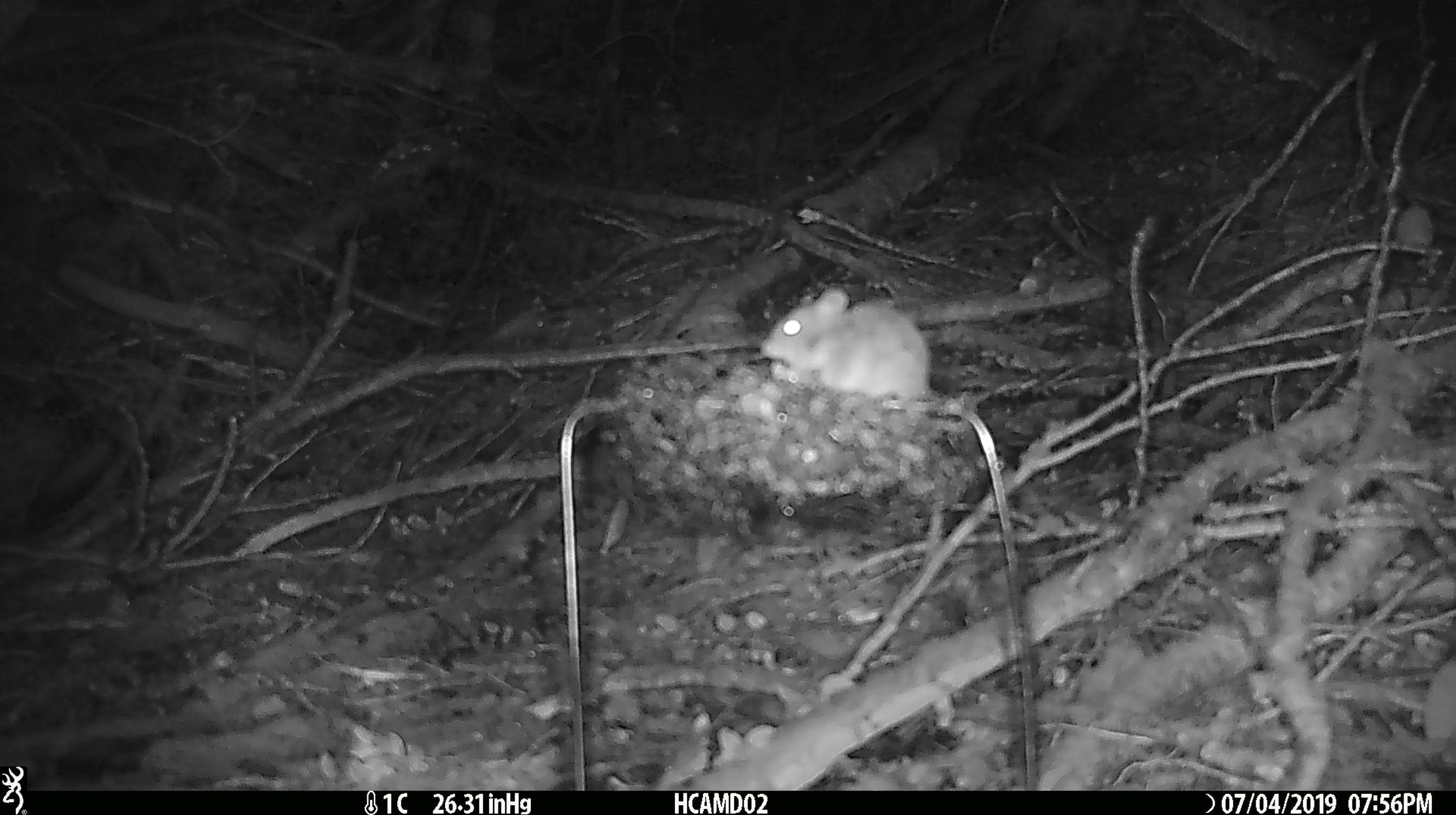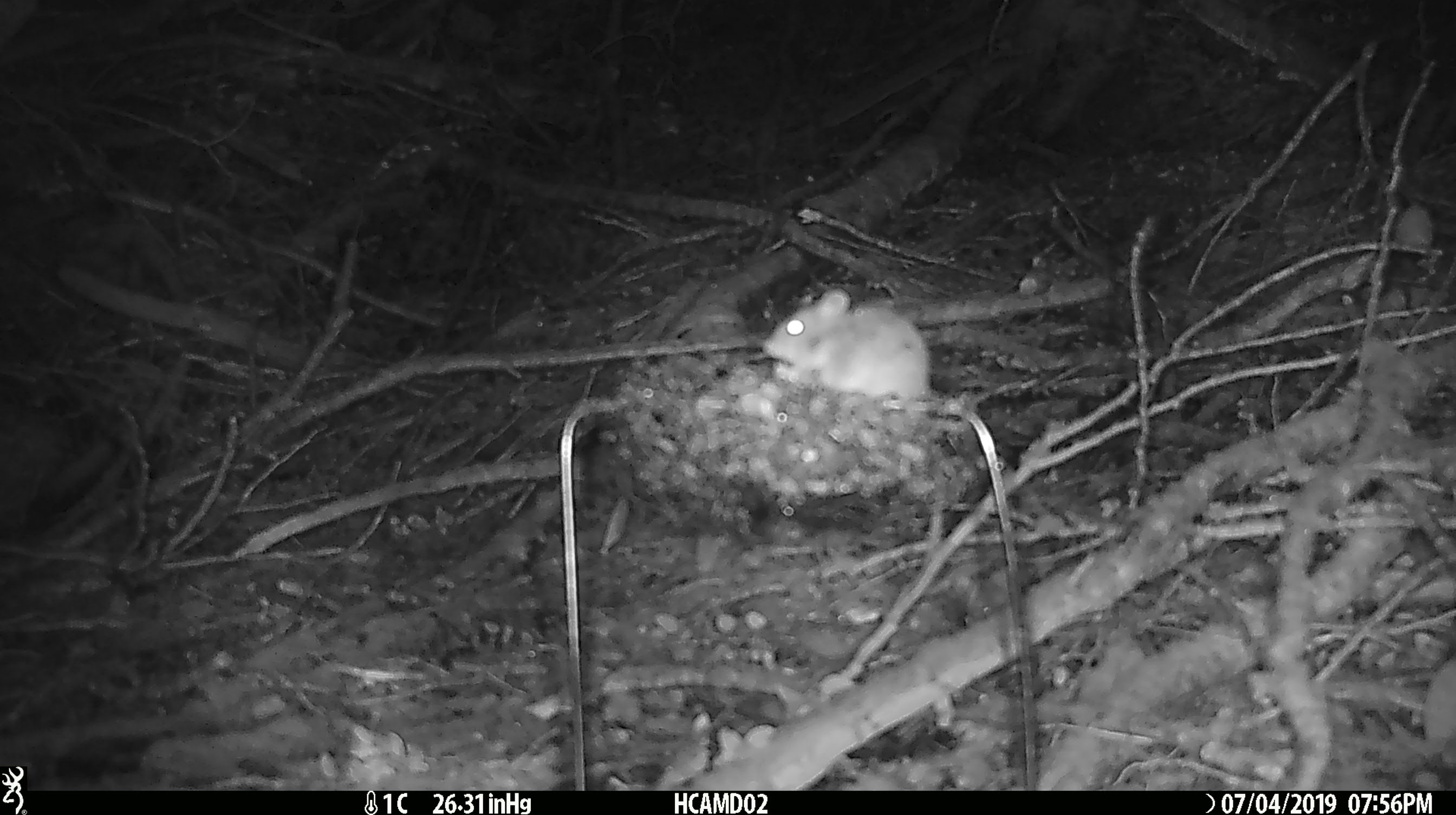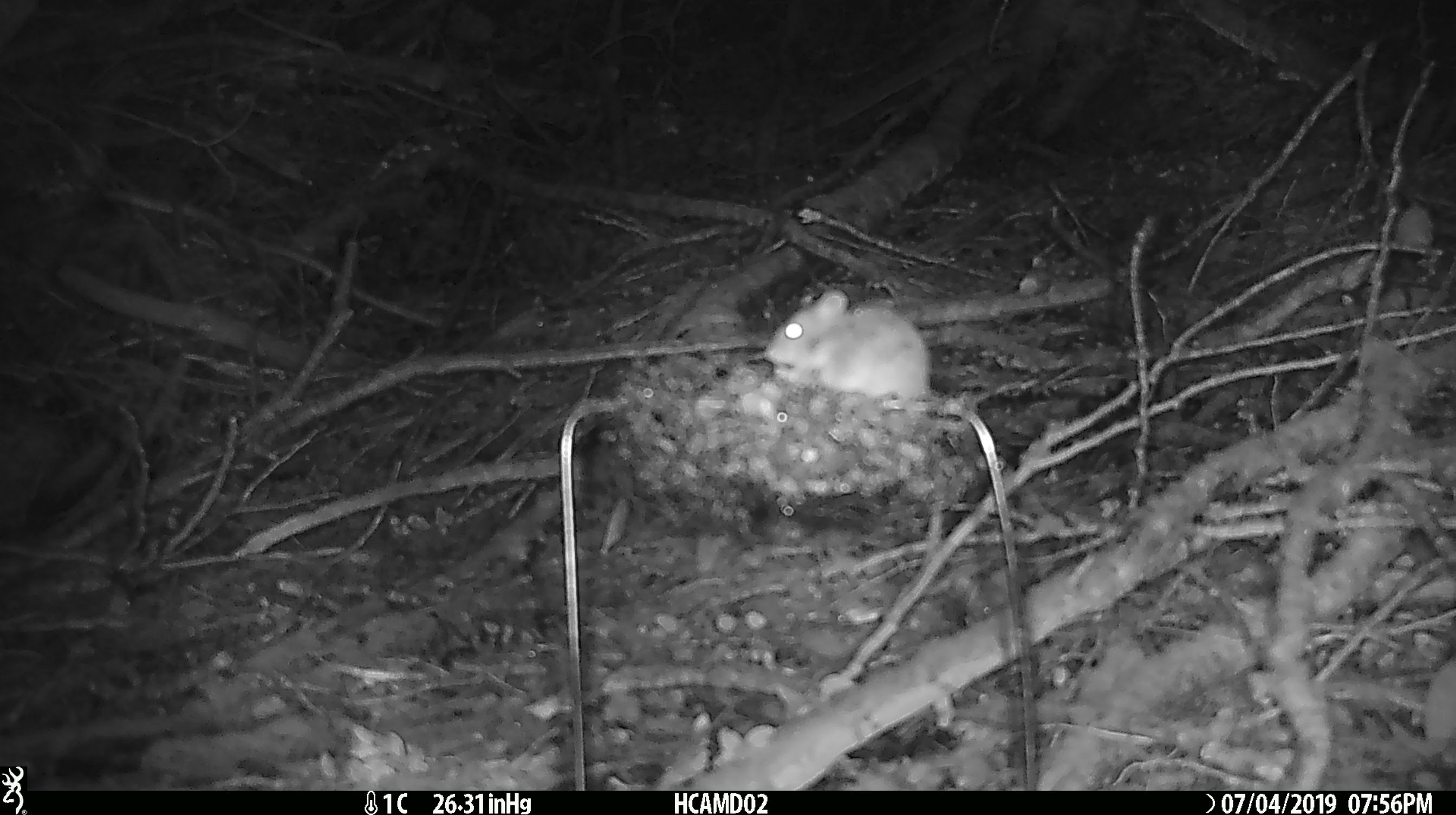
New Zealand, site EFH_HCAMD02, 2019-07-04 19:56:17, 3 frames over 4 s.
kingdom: Animalia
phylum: Chordata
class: Mammalia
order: Rodentia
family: Muridae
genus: Mus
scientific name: Mus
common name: mouse